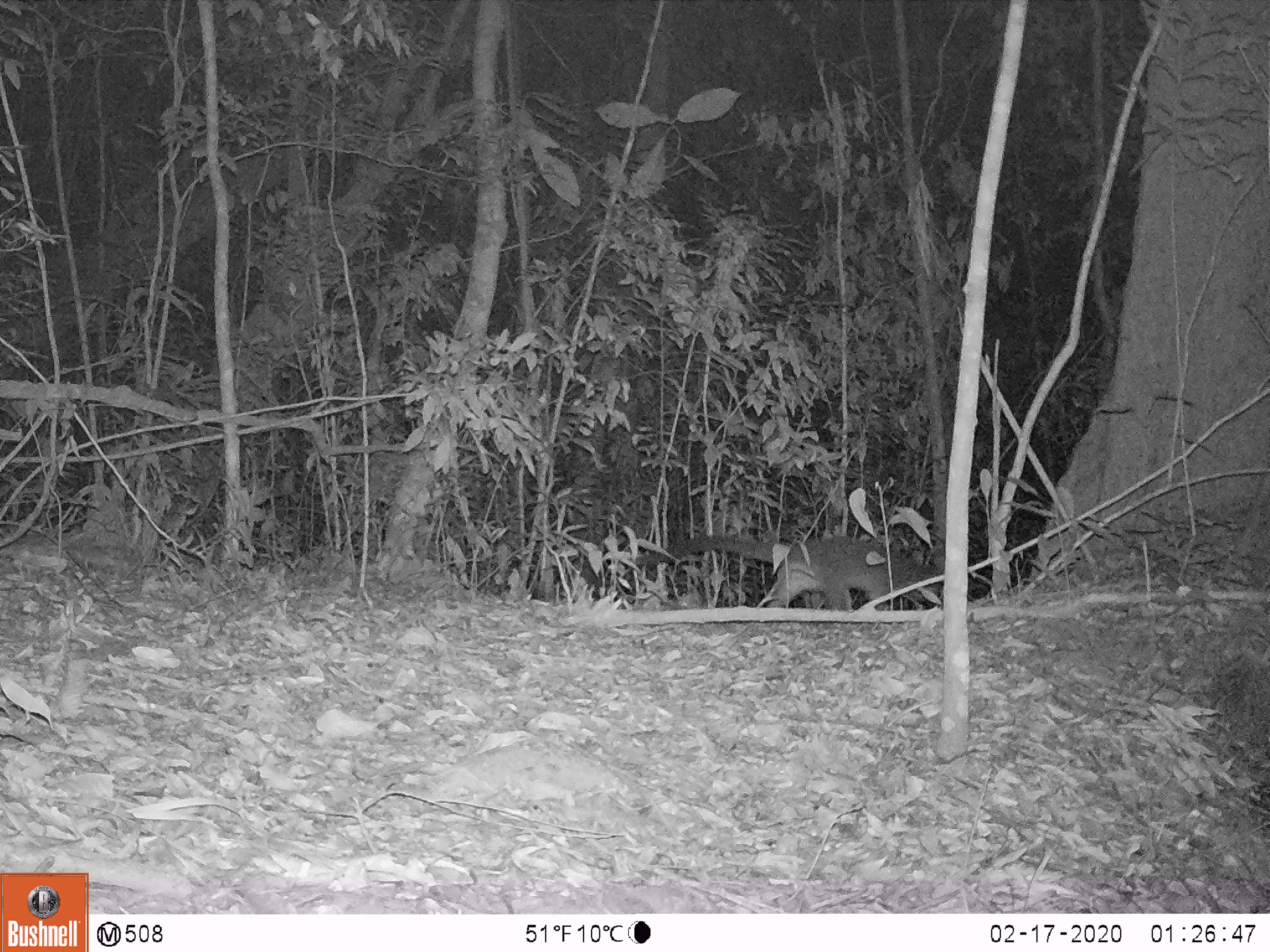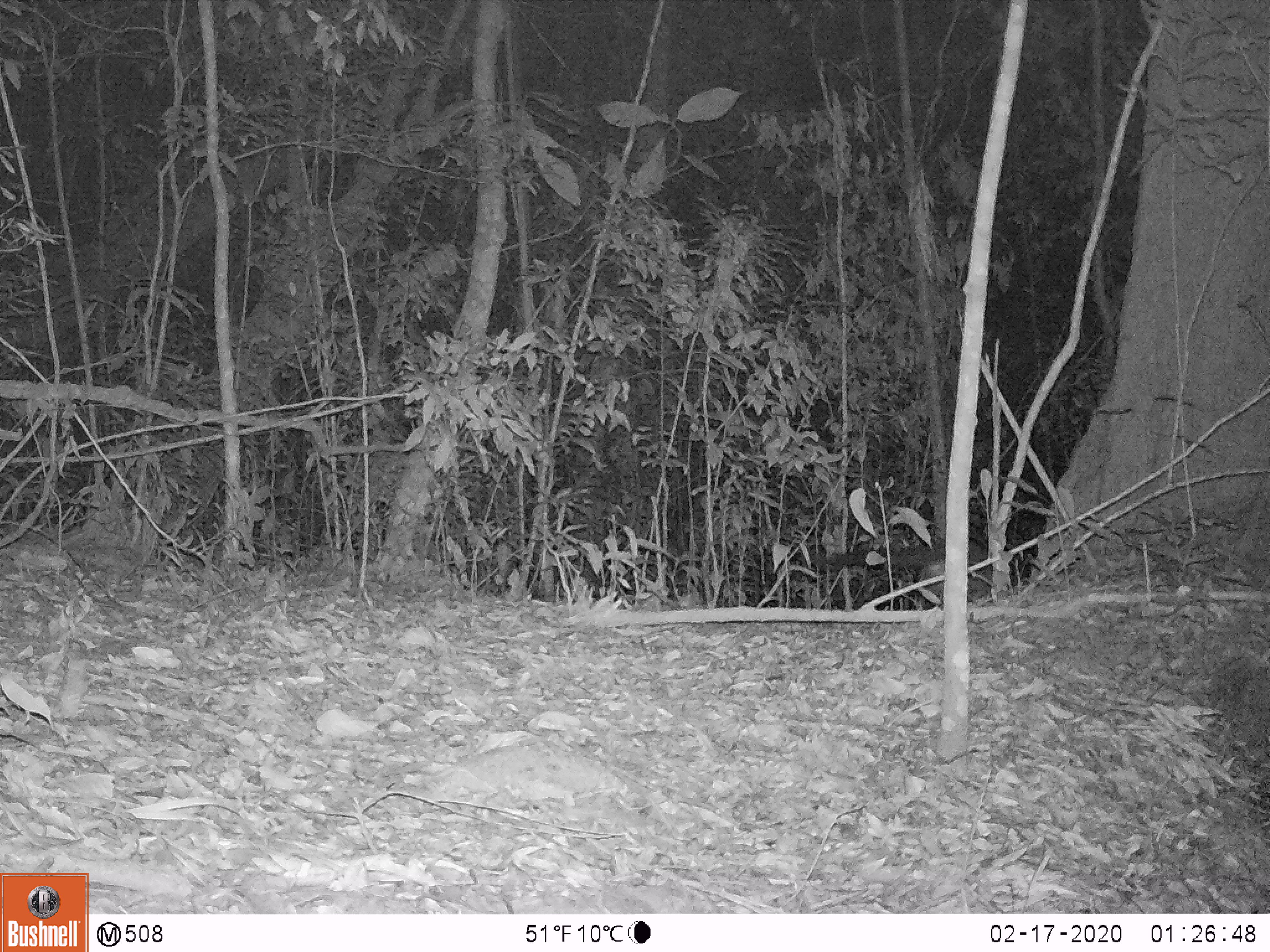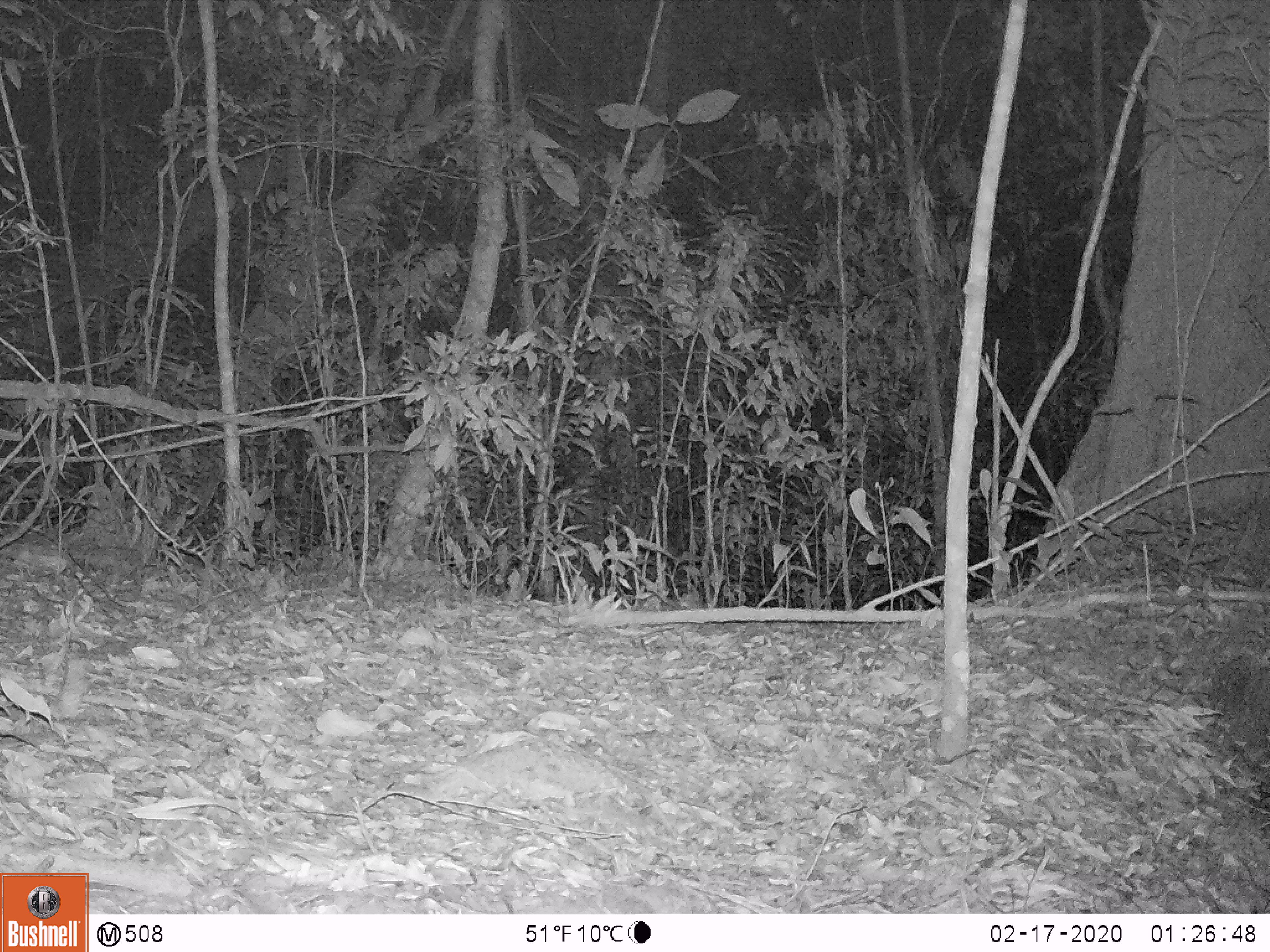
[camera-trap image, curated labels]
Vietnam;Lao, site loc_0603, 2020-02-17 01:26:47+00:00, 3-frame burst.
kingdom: Animalia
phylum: Chordata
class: Mammalia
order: Carnivora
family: Viverridae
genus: Paguma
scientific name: Paguma larvata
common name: masked palm civet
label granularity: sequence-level